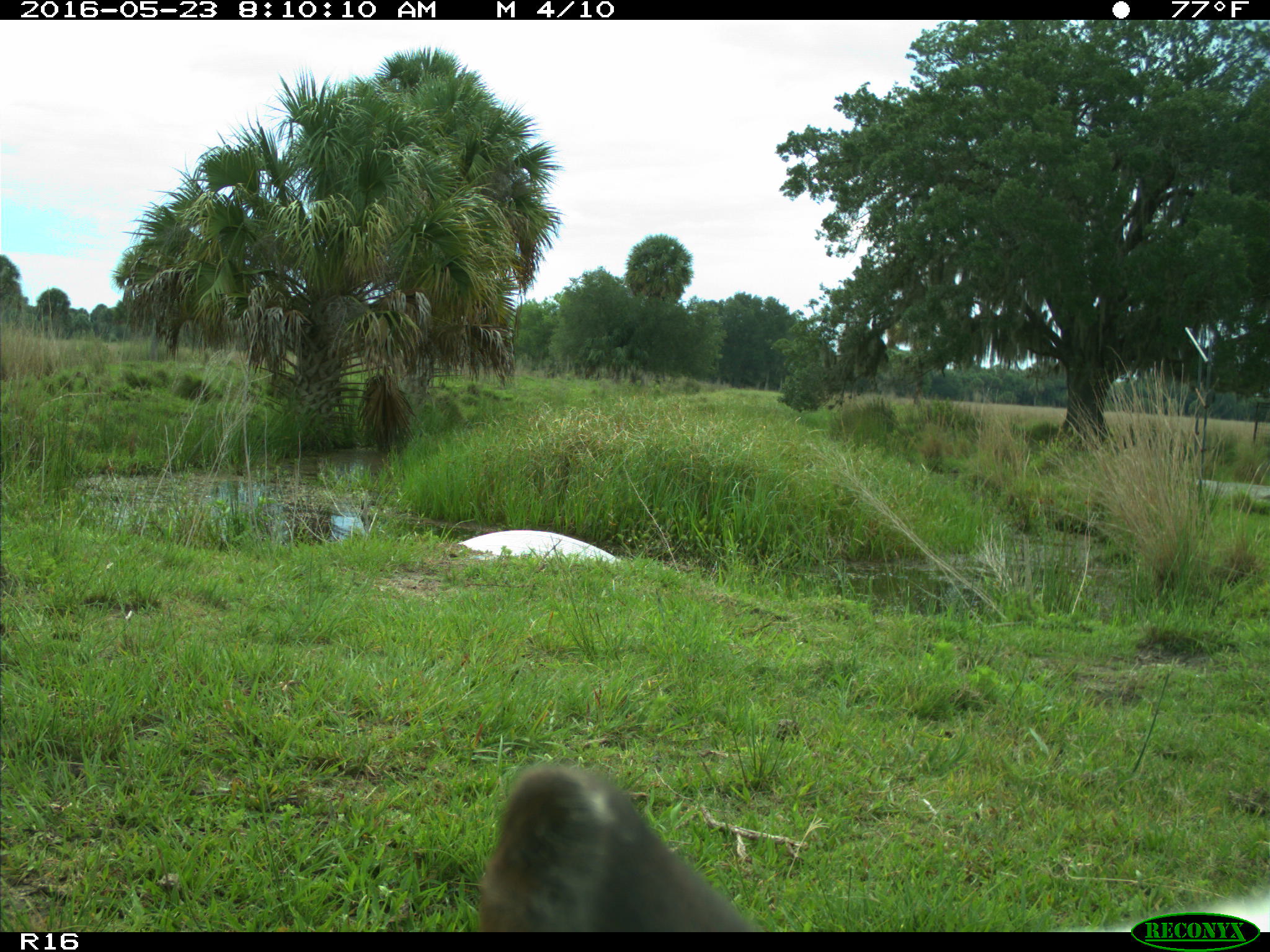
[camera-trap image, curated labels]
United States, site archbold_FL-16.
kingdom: Animalia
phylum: Chordata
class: Mammalia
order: Artiodactyla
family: Bovidae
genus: Bos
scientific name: Bos taurus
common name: domestic cow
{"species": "Bos taurus (domestic cow)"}